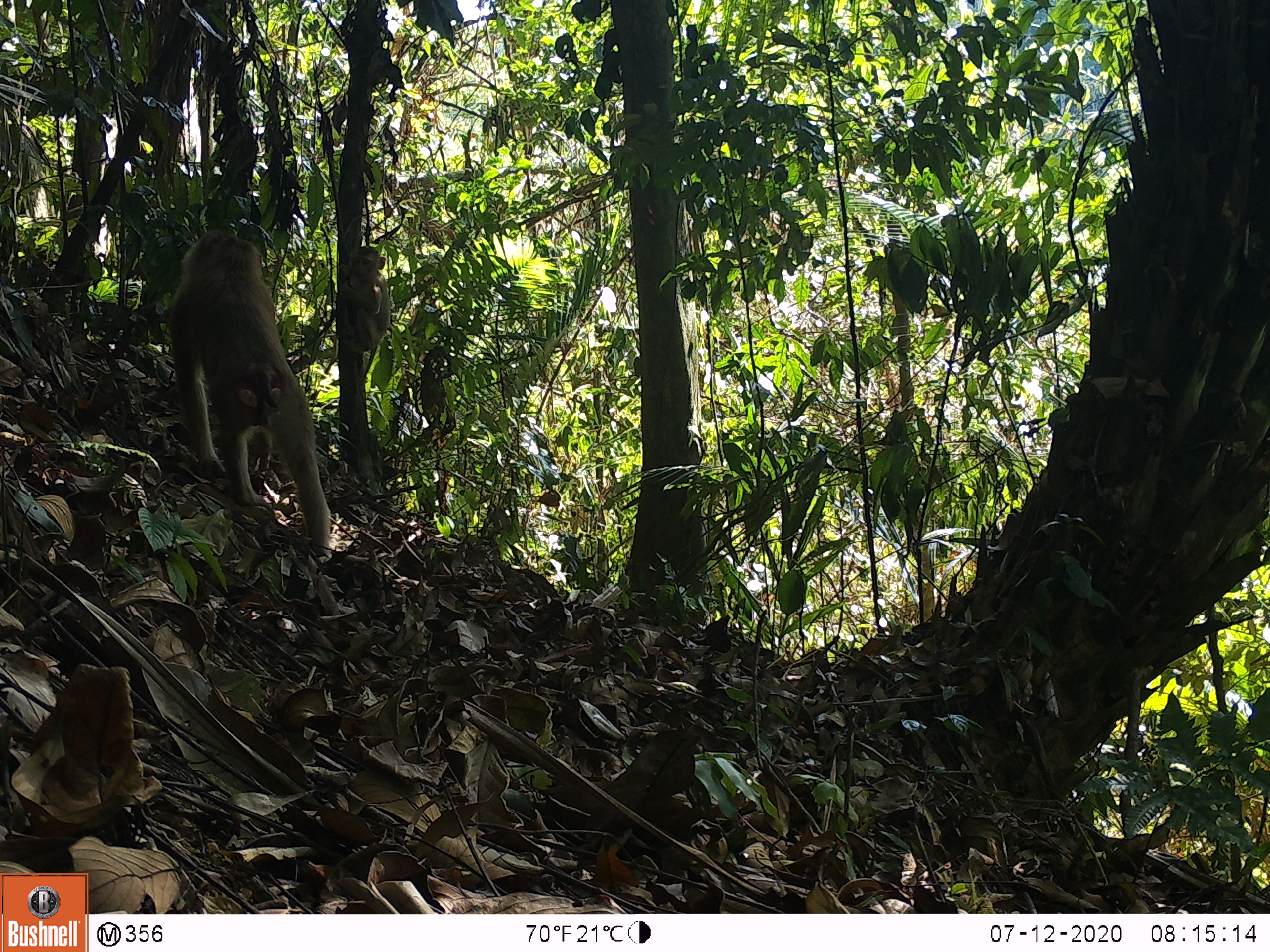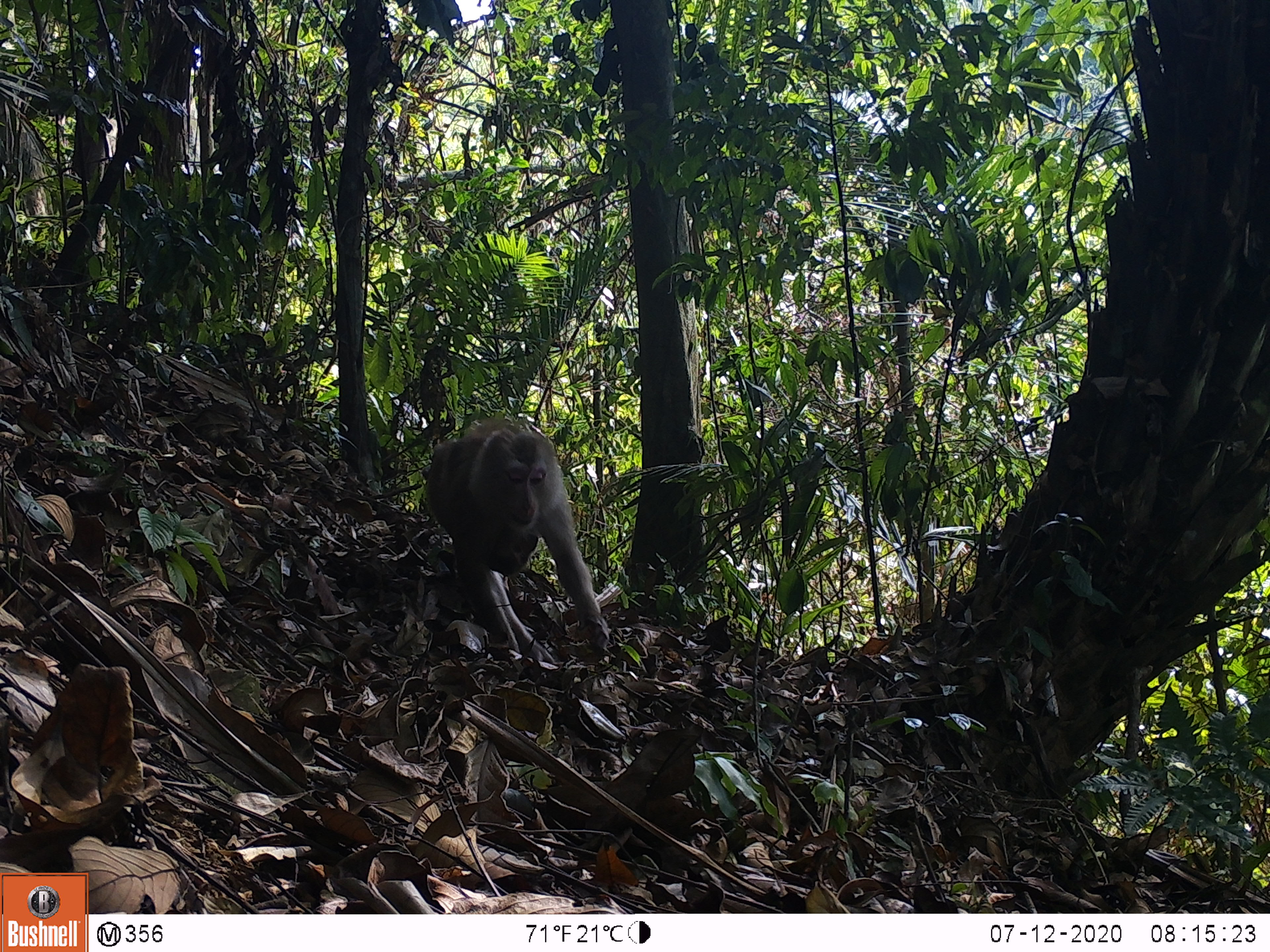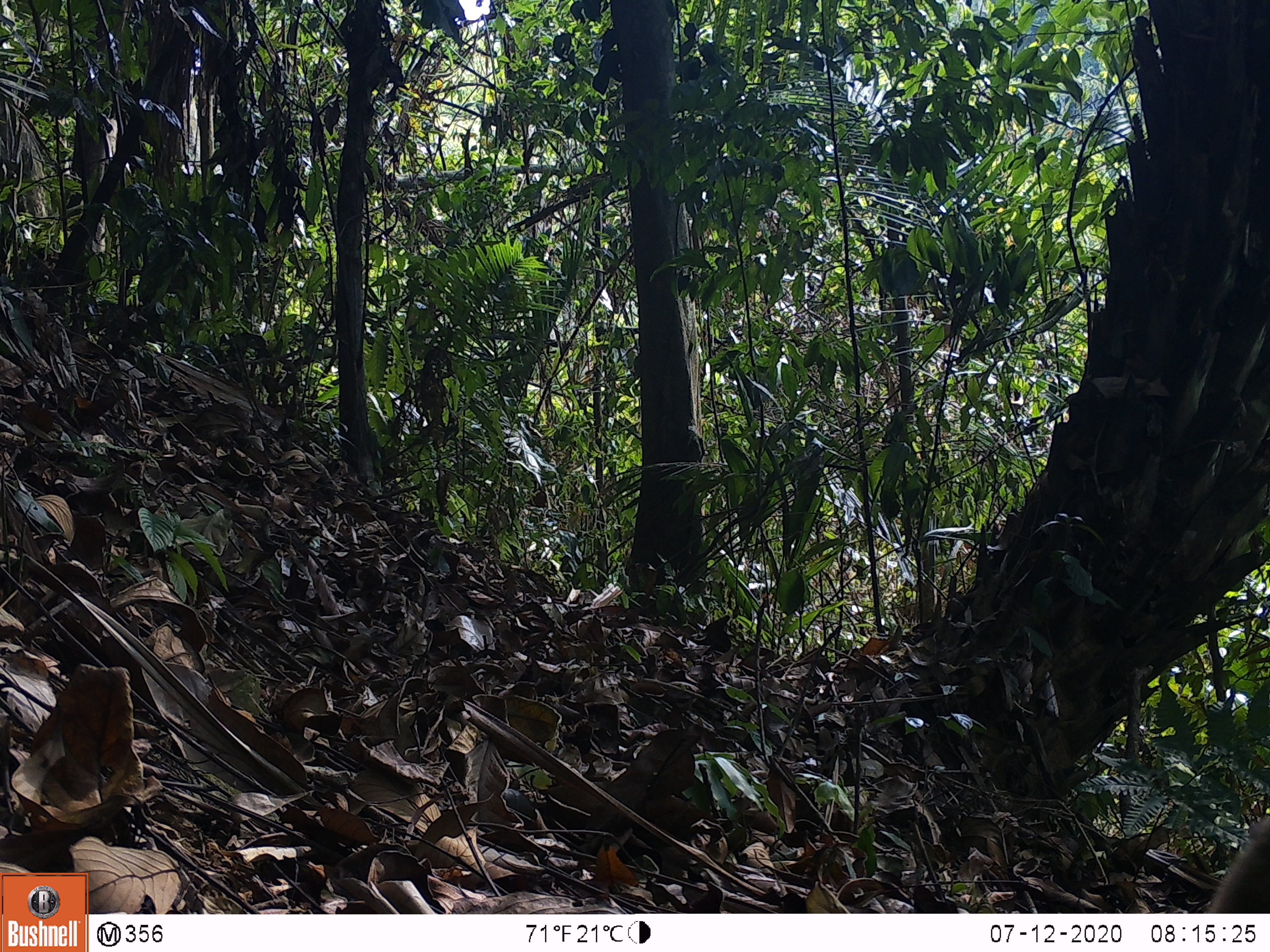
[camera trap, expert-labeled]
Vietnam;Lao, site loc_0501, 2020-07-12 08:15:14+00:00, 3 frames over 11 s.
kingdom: Animalia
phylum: Chordata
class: Mammalia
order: Primates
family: Cercopithecidae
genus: Macaca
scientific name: Macaca nemestrina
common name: pig-tailed macaque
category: pig tailed macaque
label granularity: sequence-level